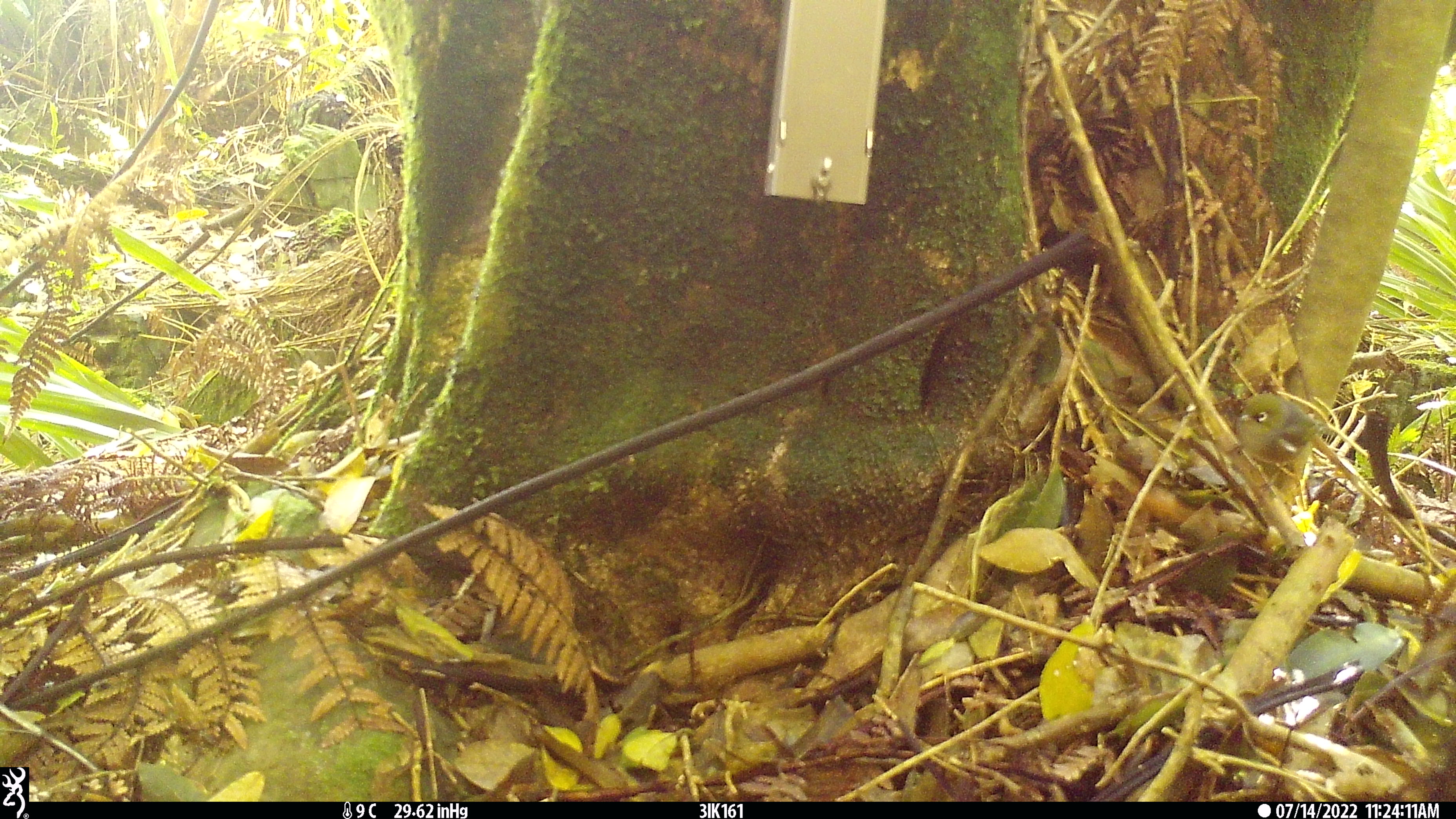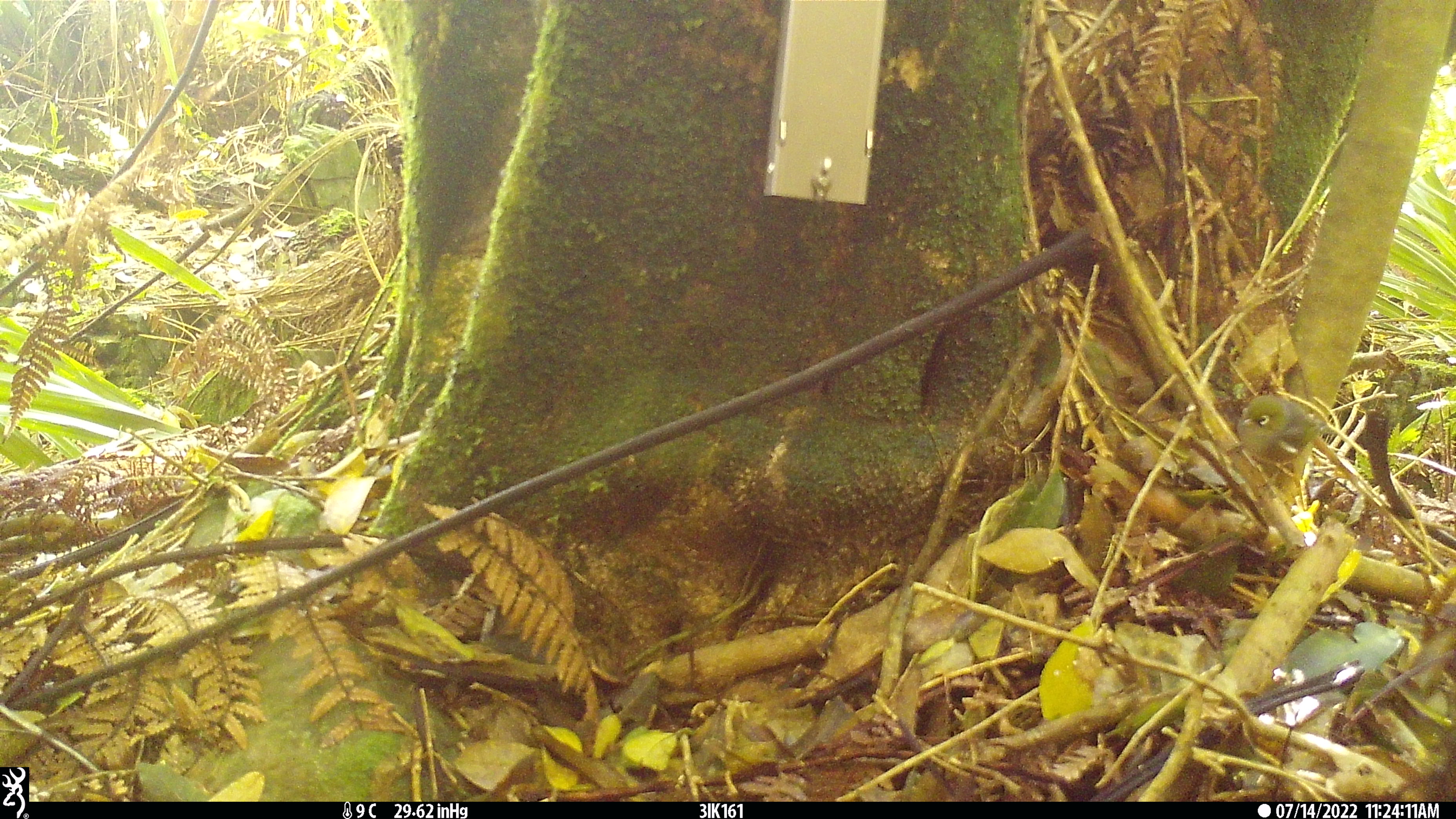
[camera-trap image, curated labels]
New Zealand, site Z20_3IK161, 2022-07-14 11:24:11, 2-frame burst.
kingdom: Animalia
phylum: Chordata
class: Aves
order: Passeriformes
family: Zosteropidae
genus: Zosterops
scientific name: Zosterops lateralis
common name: silvereye